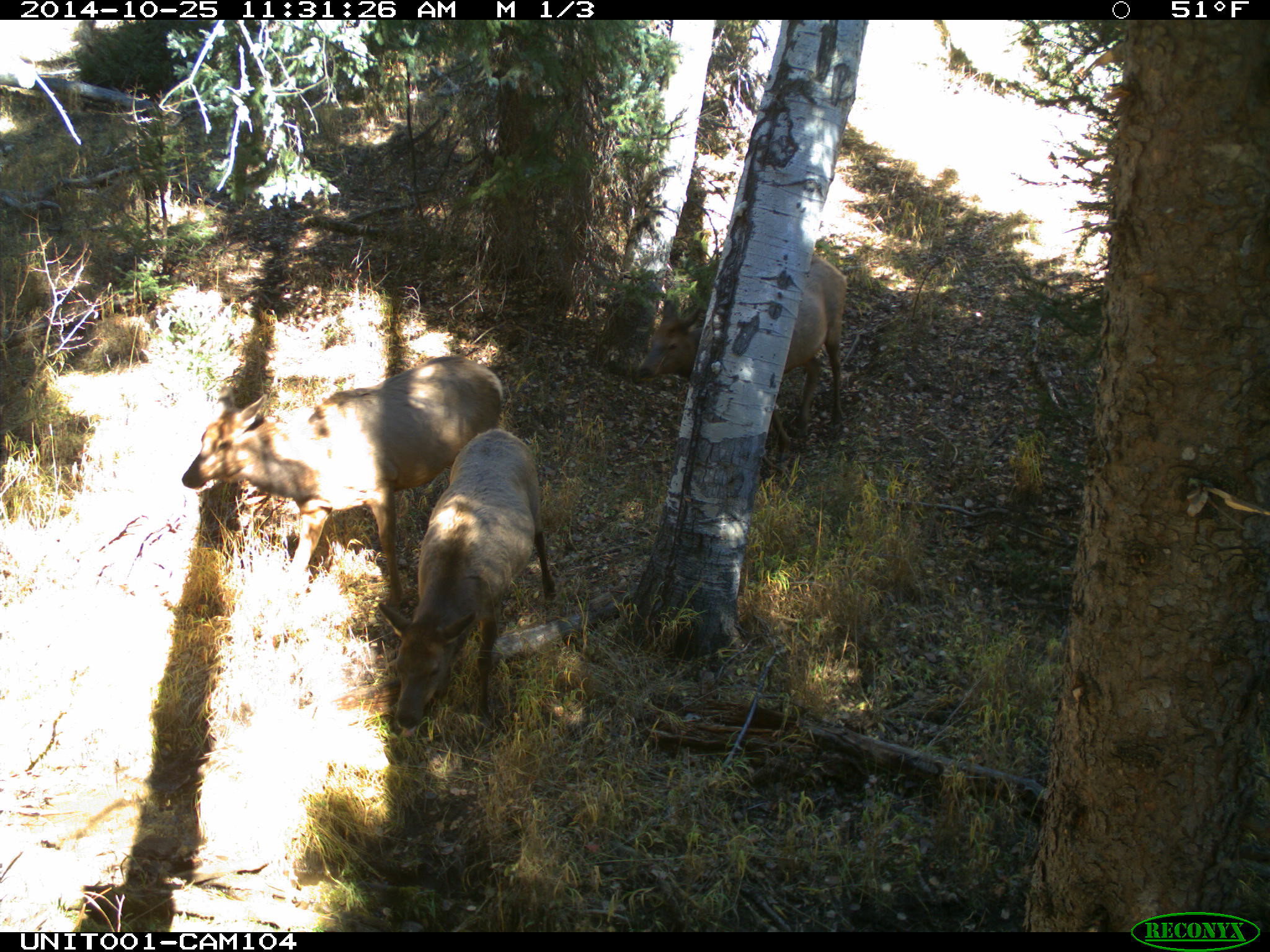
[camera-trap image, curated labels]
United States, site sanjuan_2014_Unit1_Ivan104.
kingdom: Animalia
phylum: Chordata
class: Mammalia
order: Artiodactyla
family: Cervidae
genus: Cervus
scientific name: Cervus elaphus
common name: red deer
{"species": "Cervus elaphus (red deer)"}